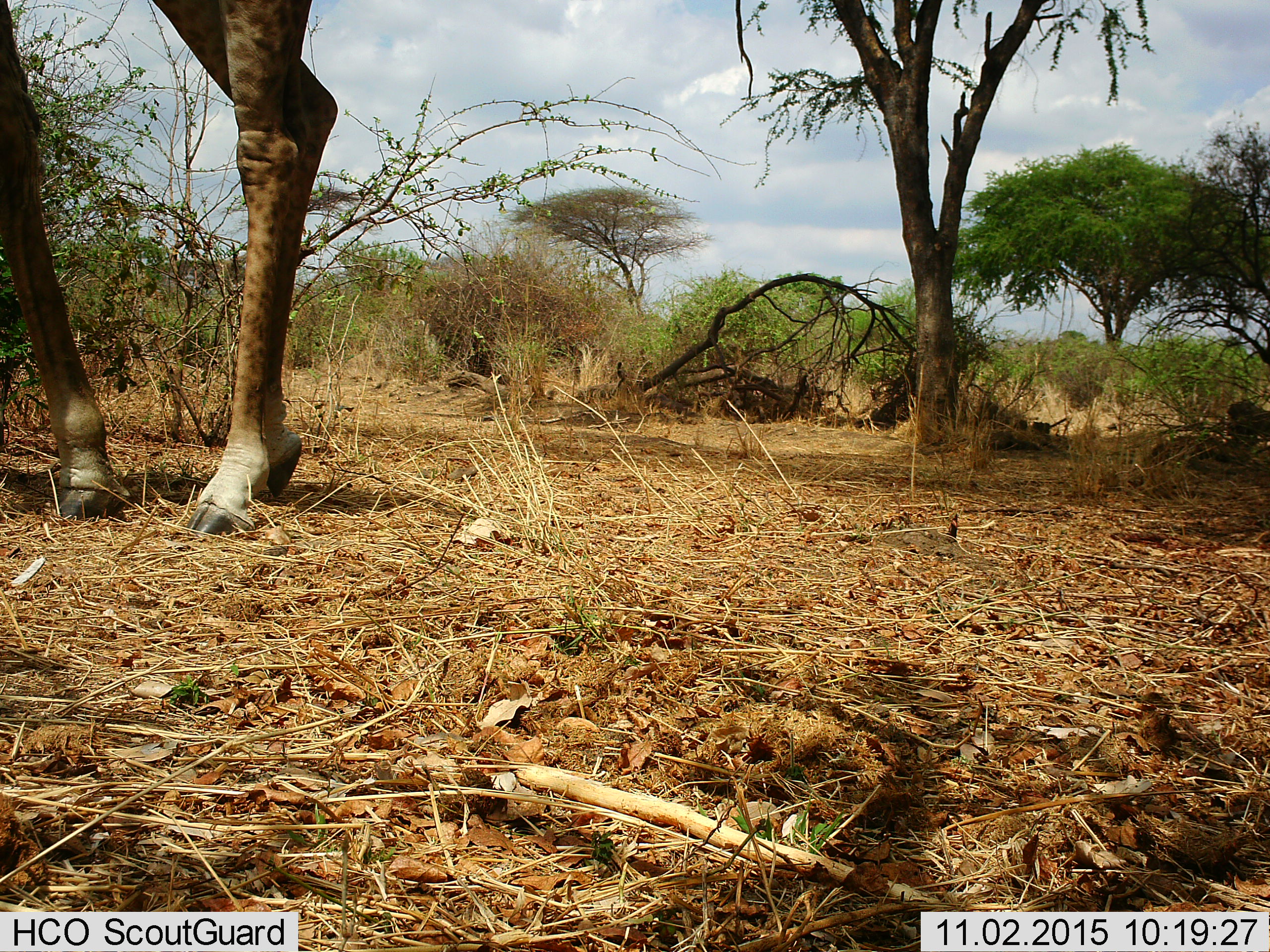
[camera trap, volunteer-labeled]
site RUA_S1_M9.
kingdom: Animalia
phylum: Chordata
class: Mammalia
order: Artiodactyla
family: Giraffidae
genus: Giraffa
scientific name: Giraffa camelopardalis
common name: giraffe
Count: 1.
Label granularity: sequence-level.